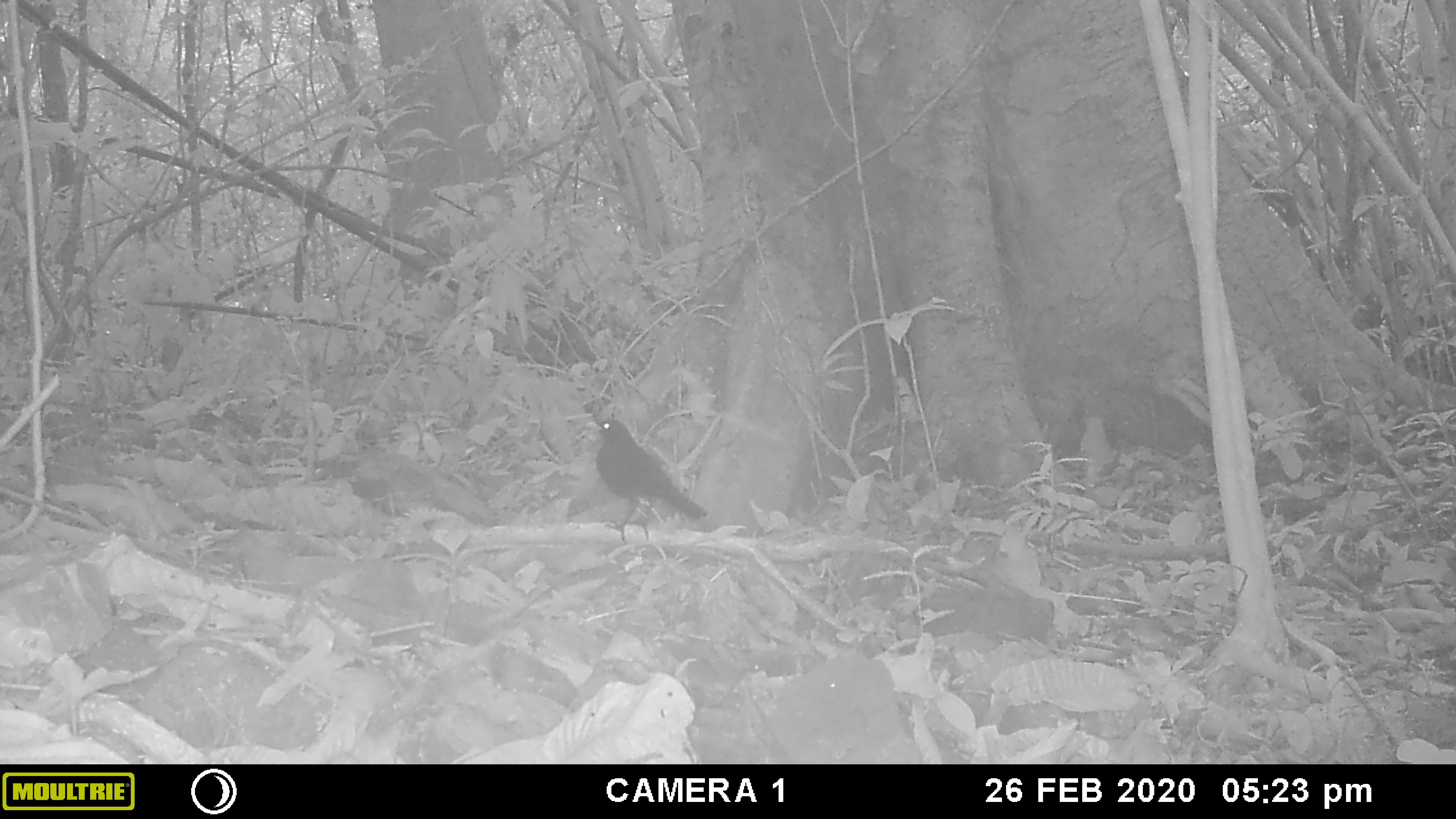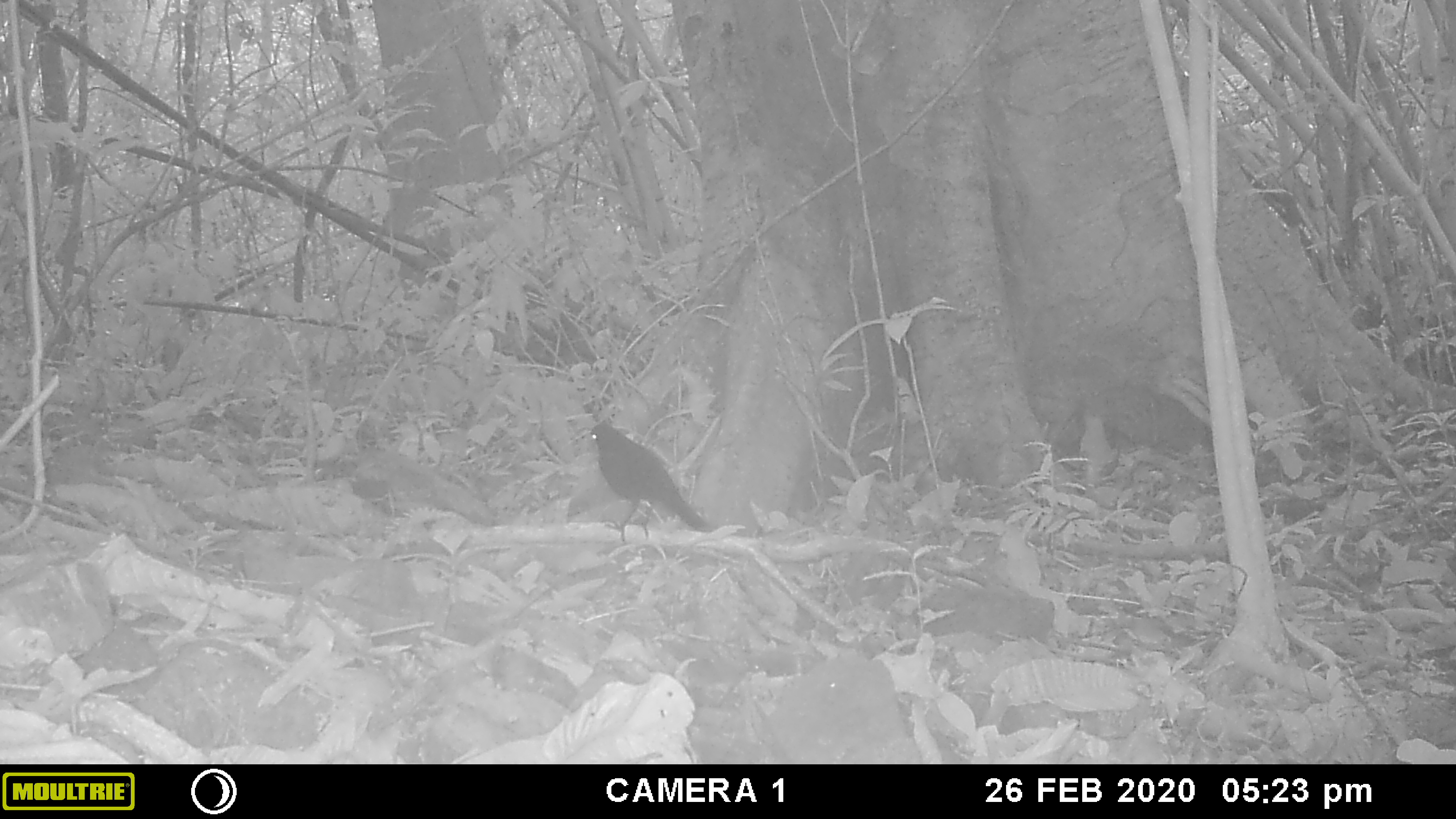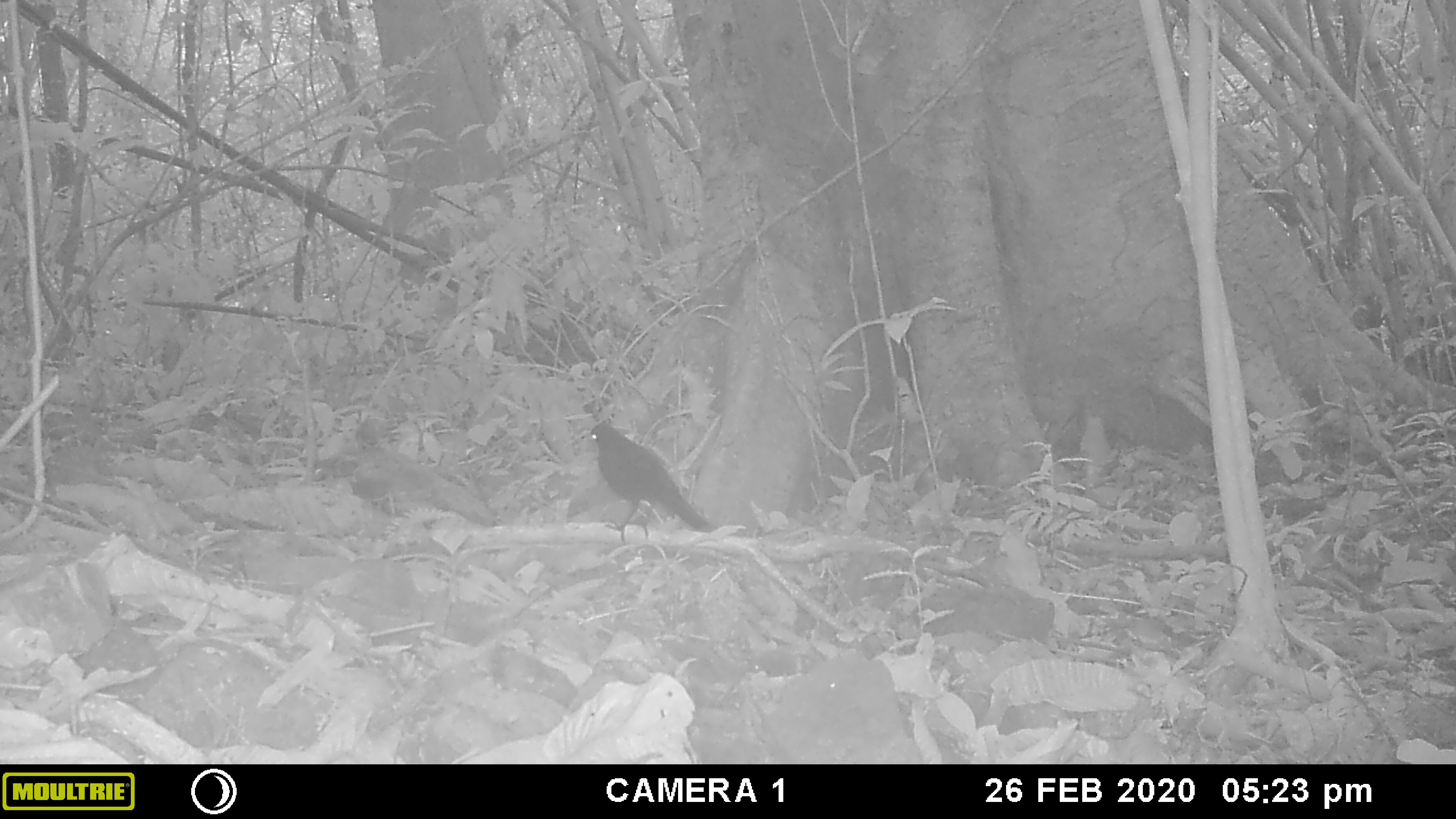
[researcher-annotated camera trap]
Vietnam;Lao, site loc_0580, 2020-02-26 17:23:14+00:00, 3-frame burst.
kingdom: Animalia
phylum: Chordata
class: Aves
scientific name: Aves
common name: bird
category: unidentified bird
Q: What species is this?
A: Unidentified bird (bird) (Aves).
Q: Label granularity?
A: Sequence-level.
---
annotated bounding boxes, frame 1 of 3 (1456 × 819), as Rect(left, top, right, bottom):
unidentified bird: Rect(586, 417, 708, 546)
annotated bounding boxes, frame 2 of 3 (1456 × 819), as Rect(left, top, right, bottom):
unidentified bird: Rect(581, 423, 712, 543)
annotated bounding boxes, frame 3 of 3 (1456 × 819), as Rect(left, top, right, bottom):
unidentified bird: Rect(583, 422, 713, 542)